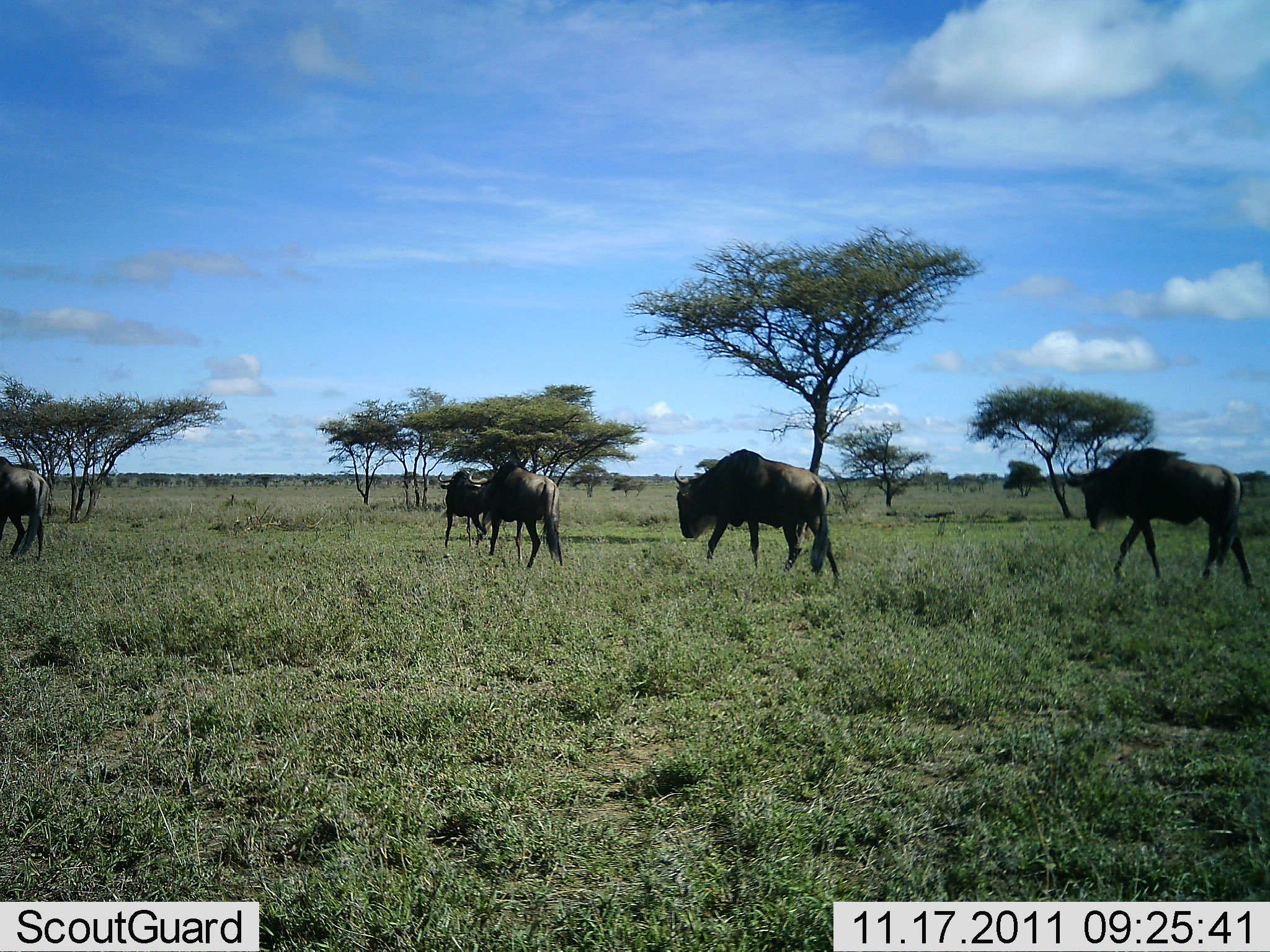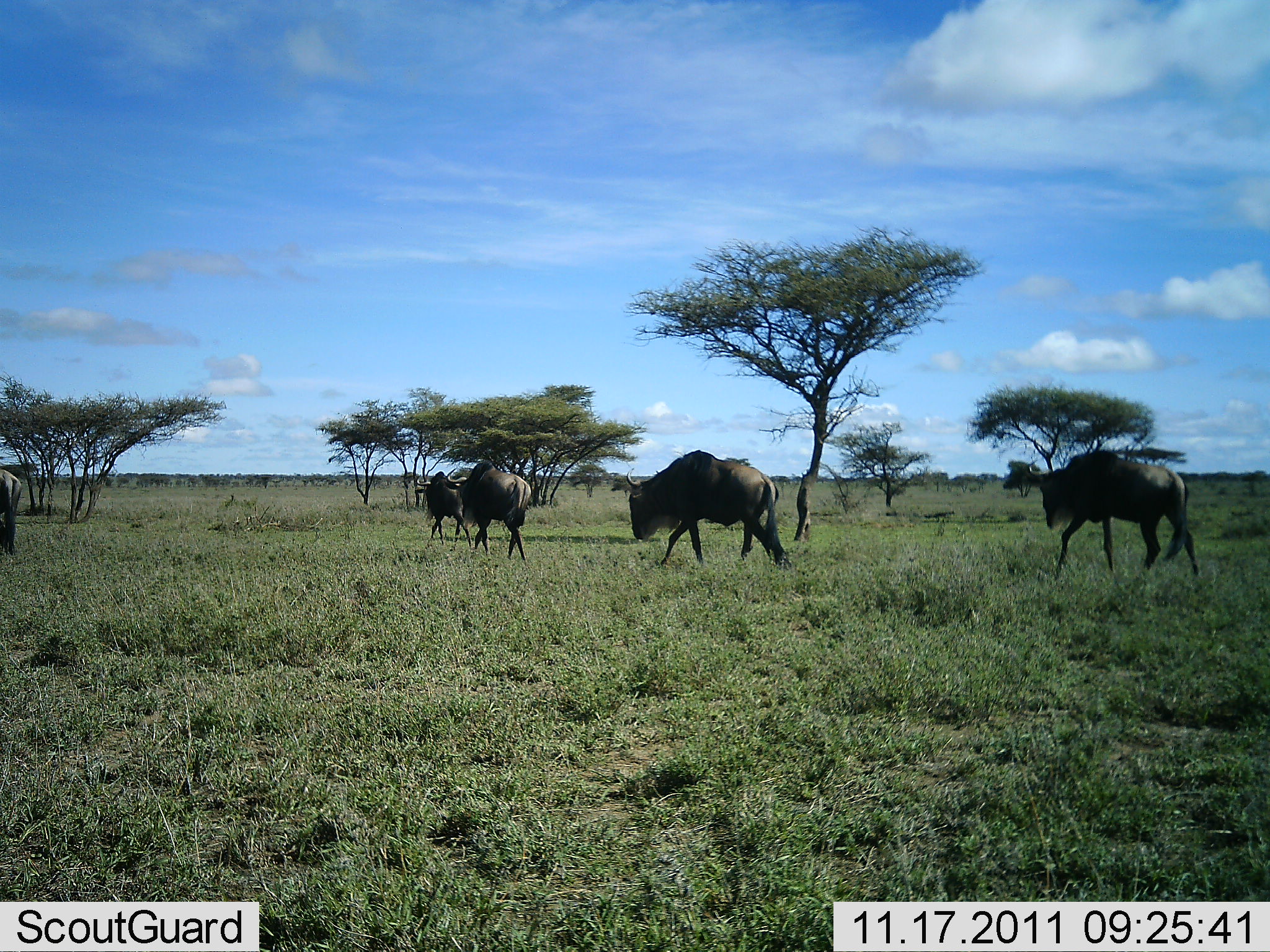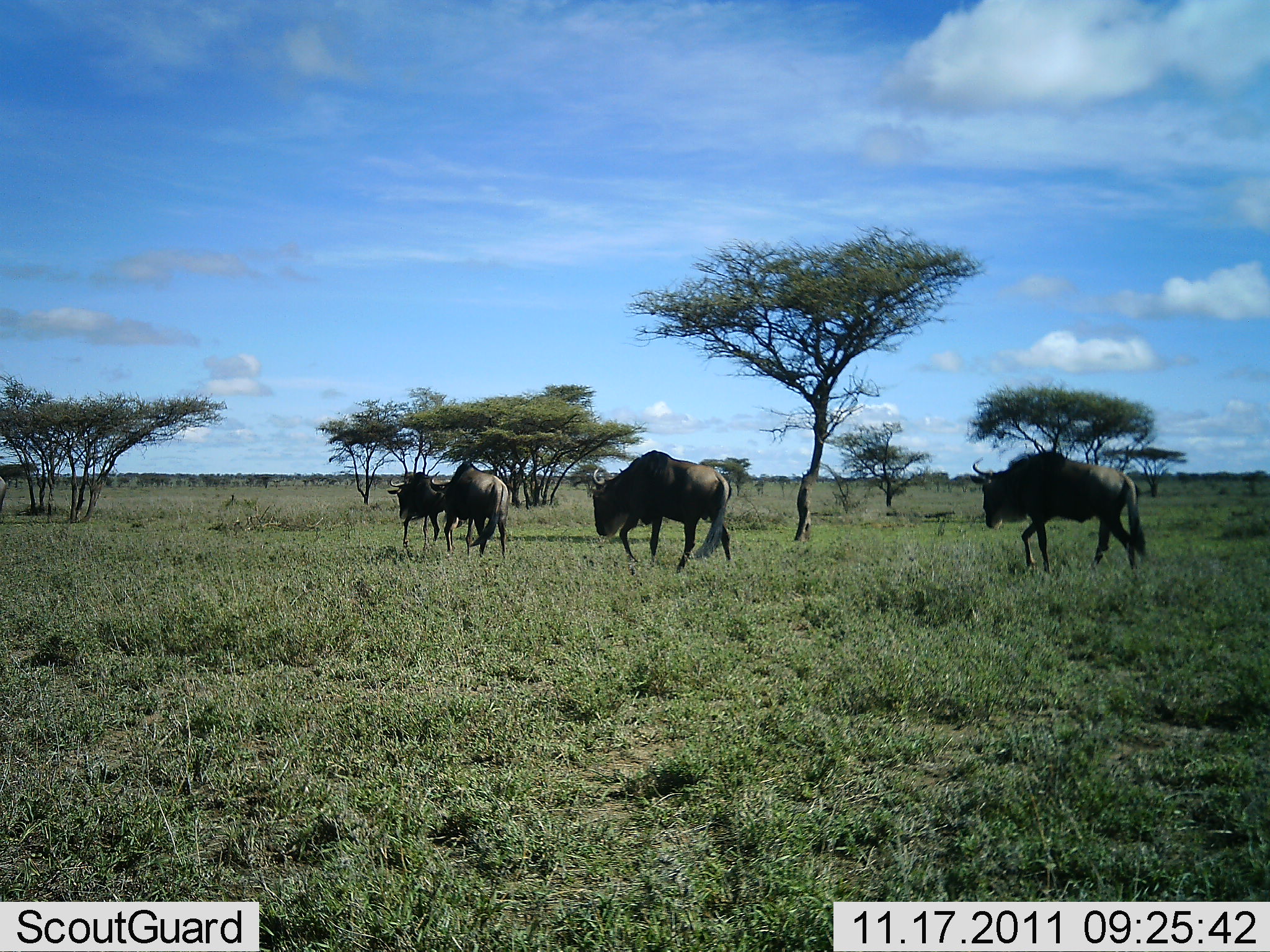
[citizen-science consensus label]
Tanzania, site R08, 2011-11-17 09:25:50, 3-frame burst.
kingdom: Animalia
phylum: Chordata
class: Mammalia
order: Artiodactyla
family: Bovidae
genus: Connochaetes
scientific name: Connochaetes taurinus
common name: blue wildebeest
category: wildebeest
Wildebeest (blue wildebeest) (Connochaetes taurinus), count 5. Behavior (volunteer vote fractions): standing 0%, resting 0%, moving 100%, interacting 0%. Young present (vote fraction): 0%. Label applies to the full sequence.